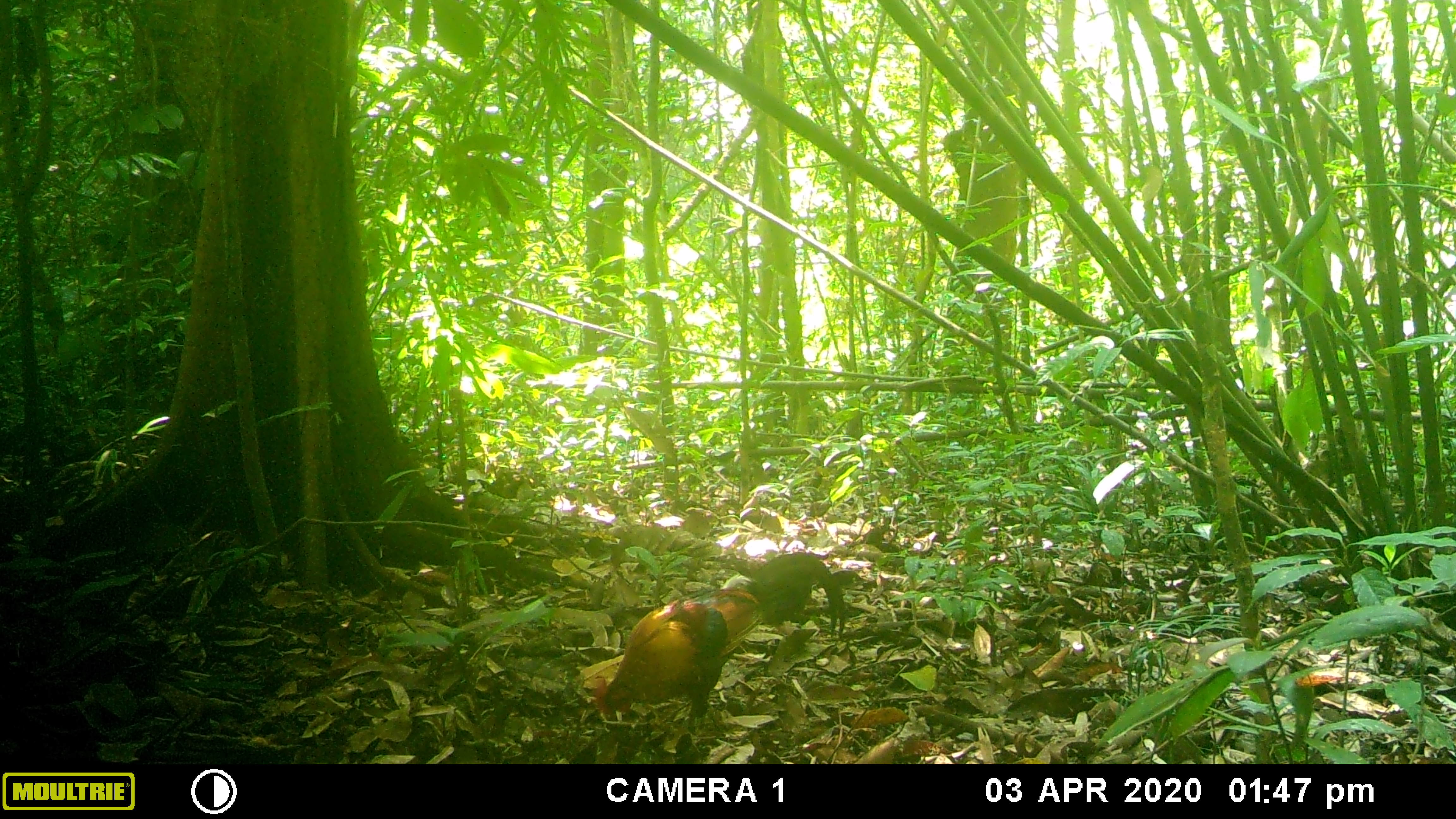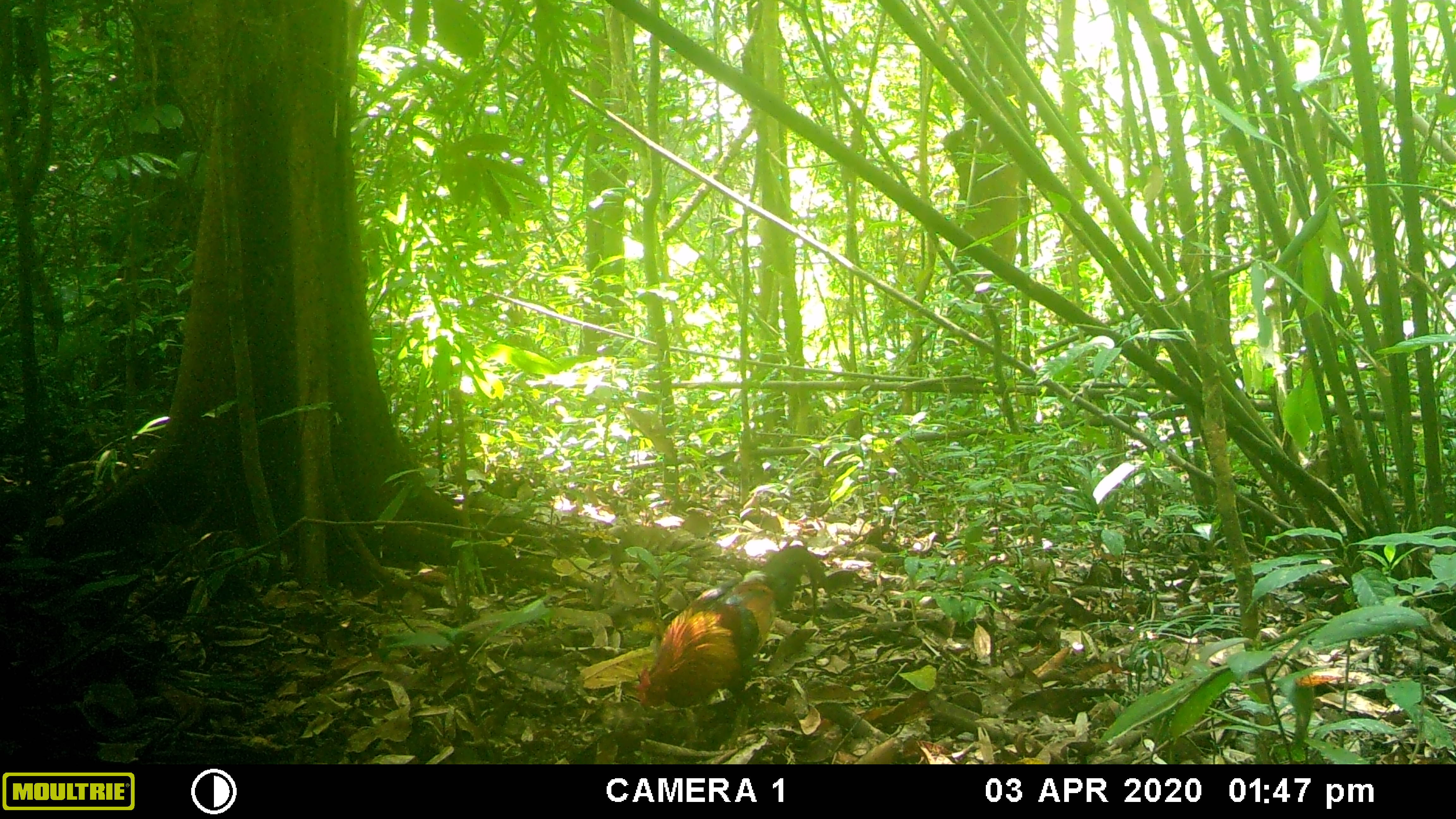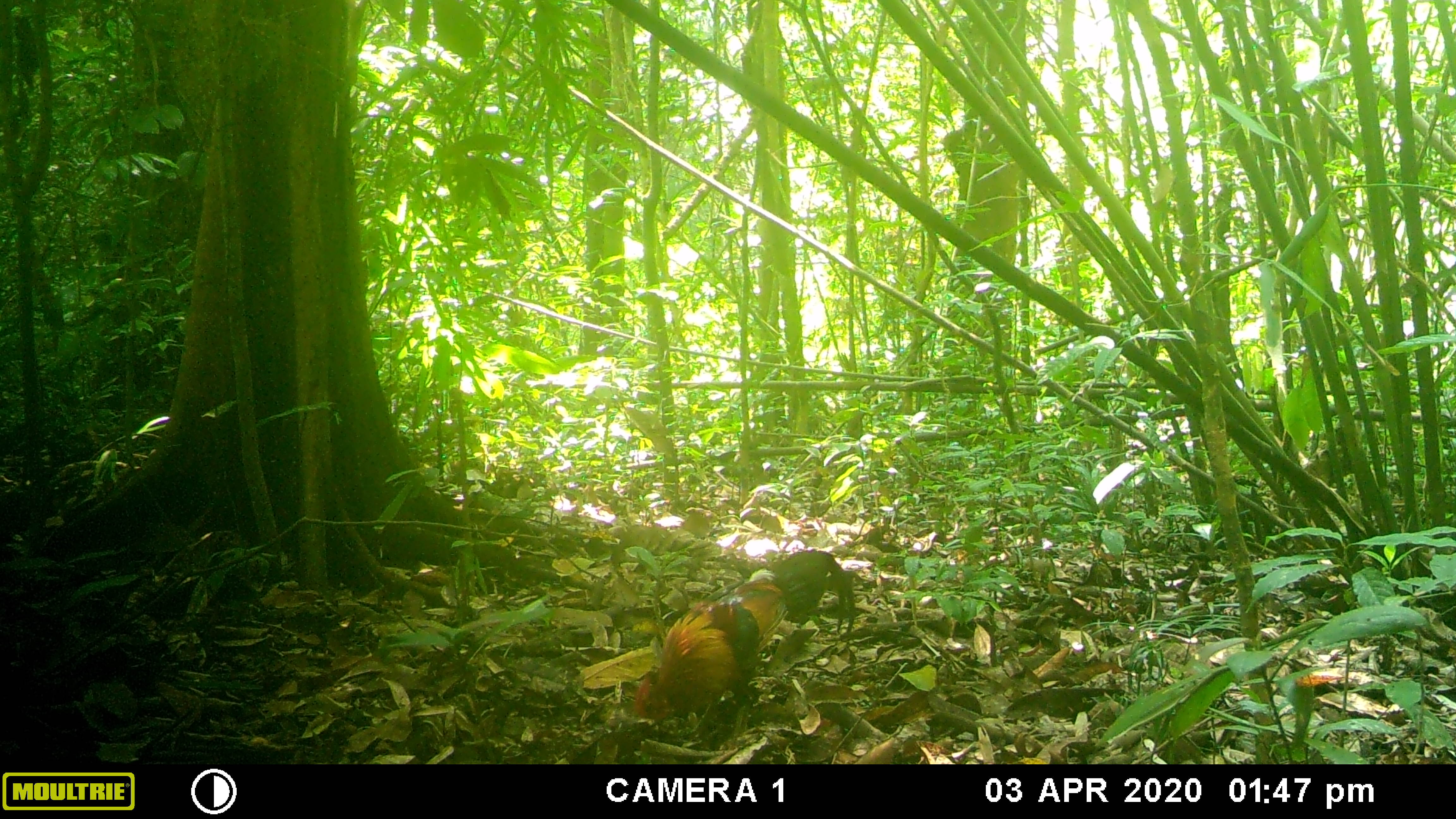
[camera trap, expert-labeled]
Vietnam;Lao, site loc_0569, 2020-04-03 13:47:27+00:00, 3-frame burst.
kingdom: Animalia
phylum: Chordata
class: Aves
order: Galliformes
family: Phasianidae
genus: Gallus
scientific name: Gallus gallus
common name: red junglefowl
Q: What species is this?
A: Red junglefowl (Gallus gallus).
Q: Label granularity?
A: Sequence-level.